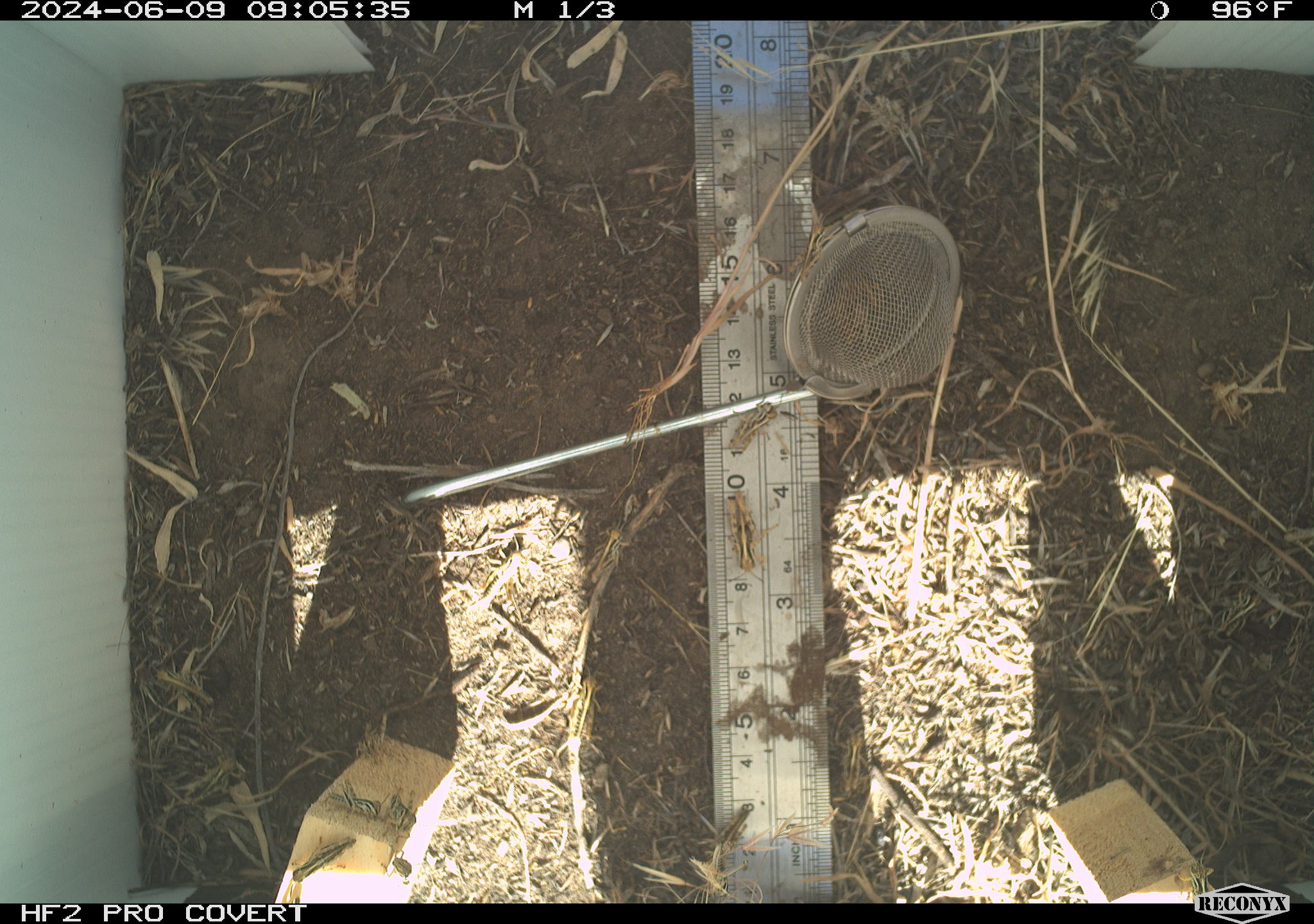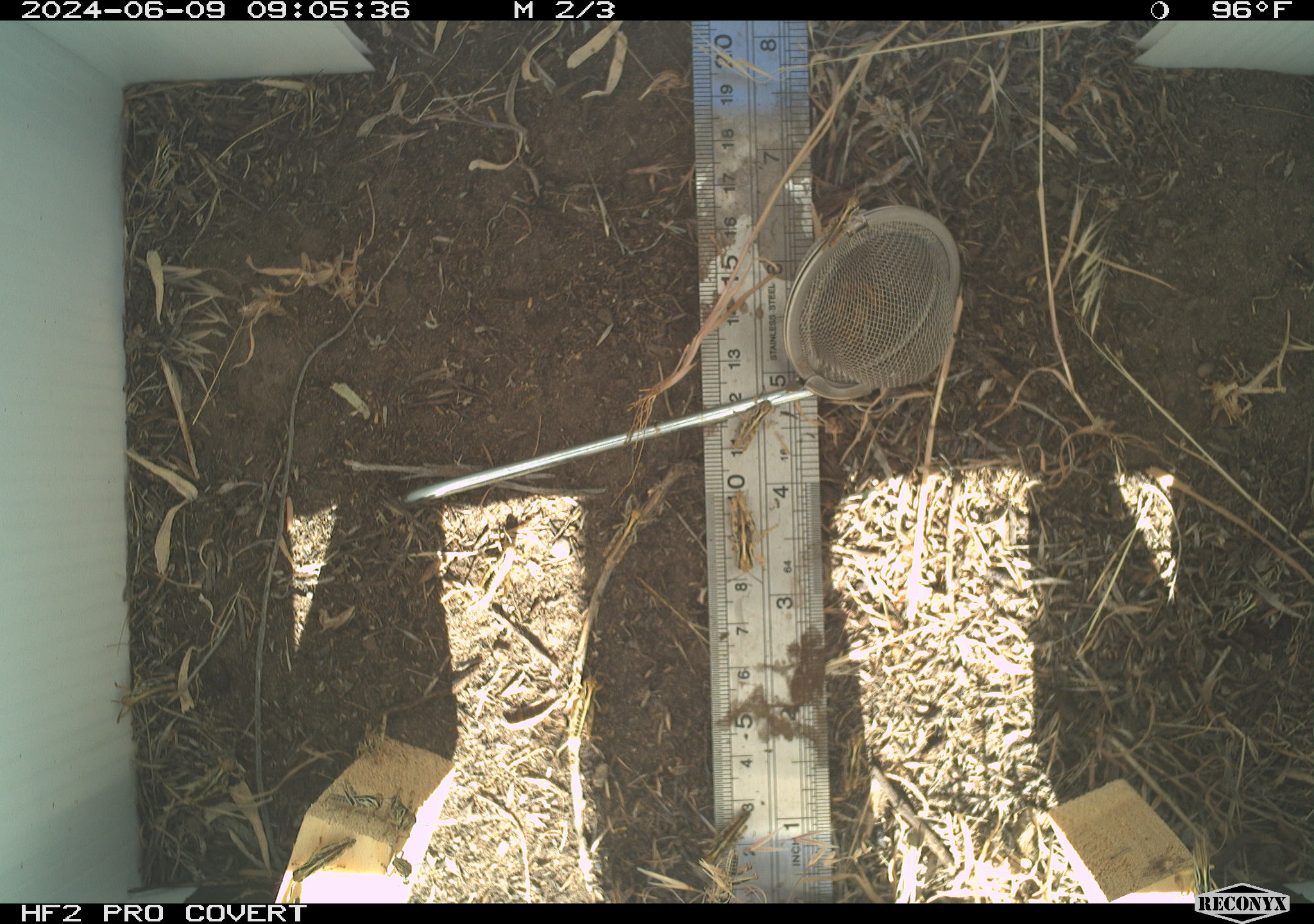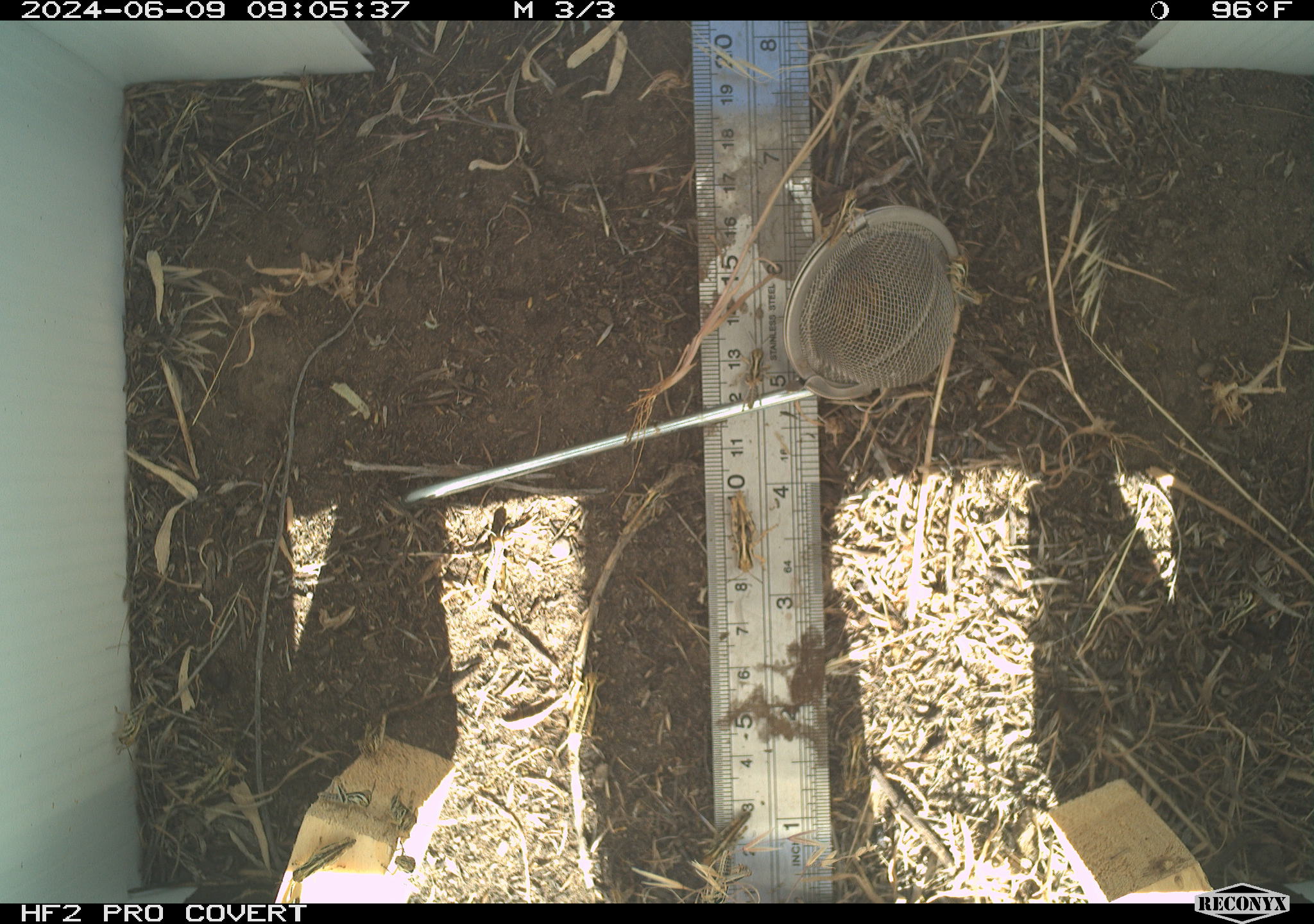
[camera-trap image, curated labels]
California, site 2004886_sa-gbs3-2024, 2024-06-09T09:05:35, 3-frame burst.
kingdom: Animalia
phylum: Arthropoda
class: Insecta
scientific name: Insecta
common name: insect